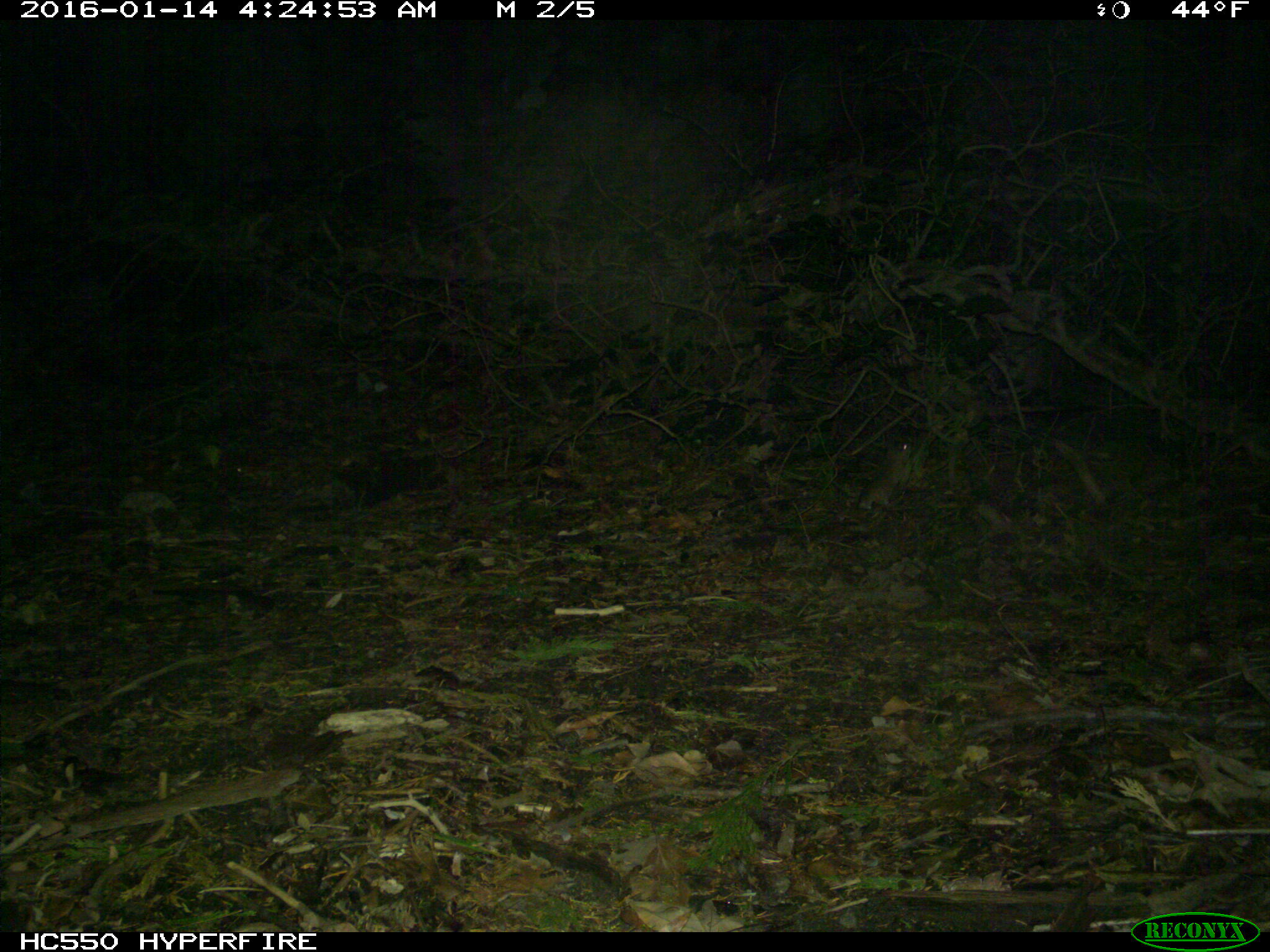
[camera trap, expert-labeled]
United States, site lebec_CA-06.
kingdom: Animalia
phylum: Chordata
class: Mammalia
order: Rodentia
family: Cricetidae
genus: Neotoma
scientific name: Neotoma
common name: pack rat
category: unidentified pack rat